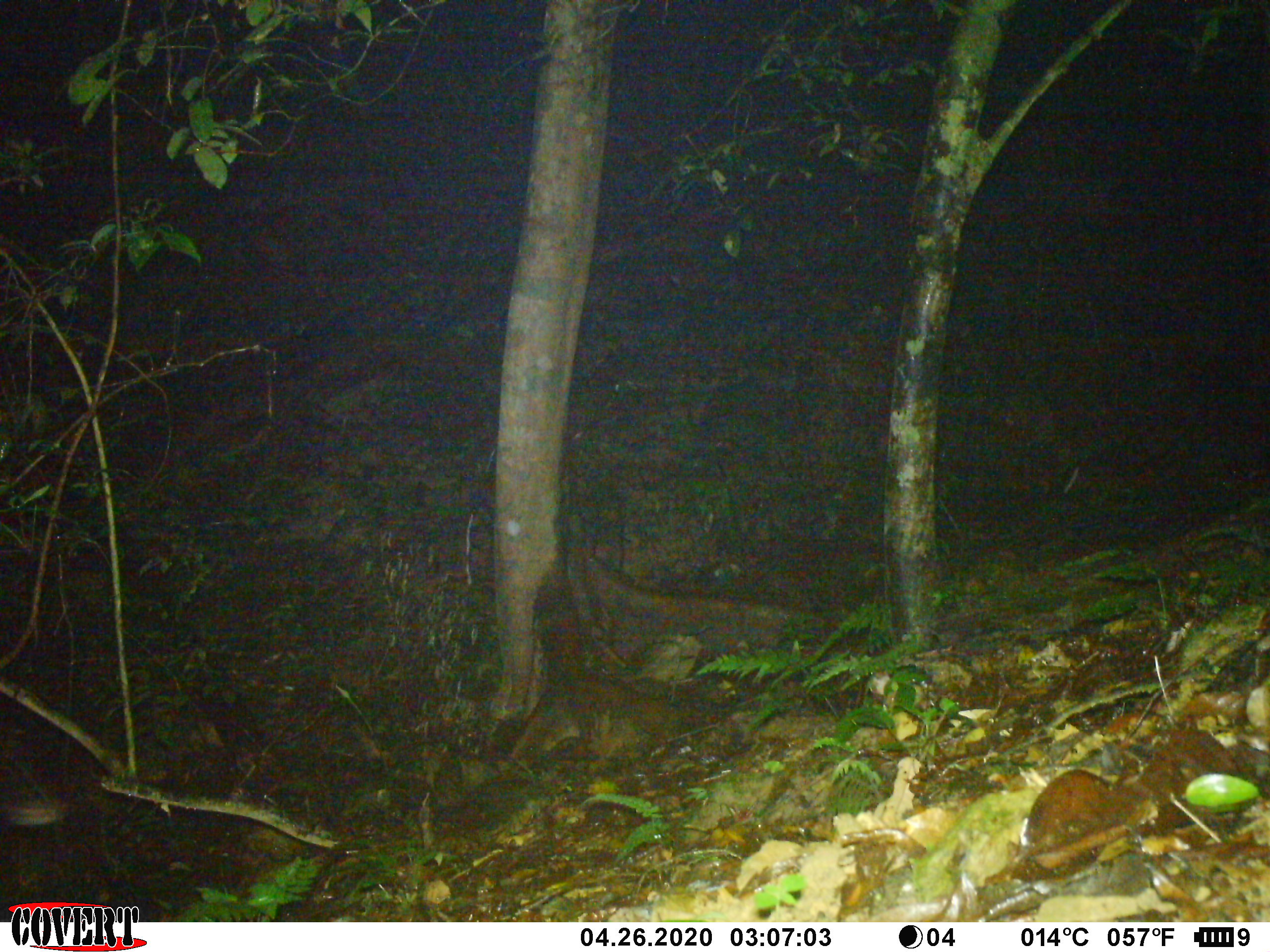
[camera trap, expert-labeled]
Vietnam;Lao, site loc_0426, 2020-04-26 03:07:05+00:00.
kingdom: Animalia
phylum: Chordata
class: Mammalia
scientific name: Mammalia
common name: mammal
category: unidentified small mammal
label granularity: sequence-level